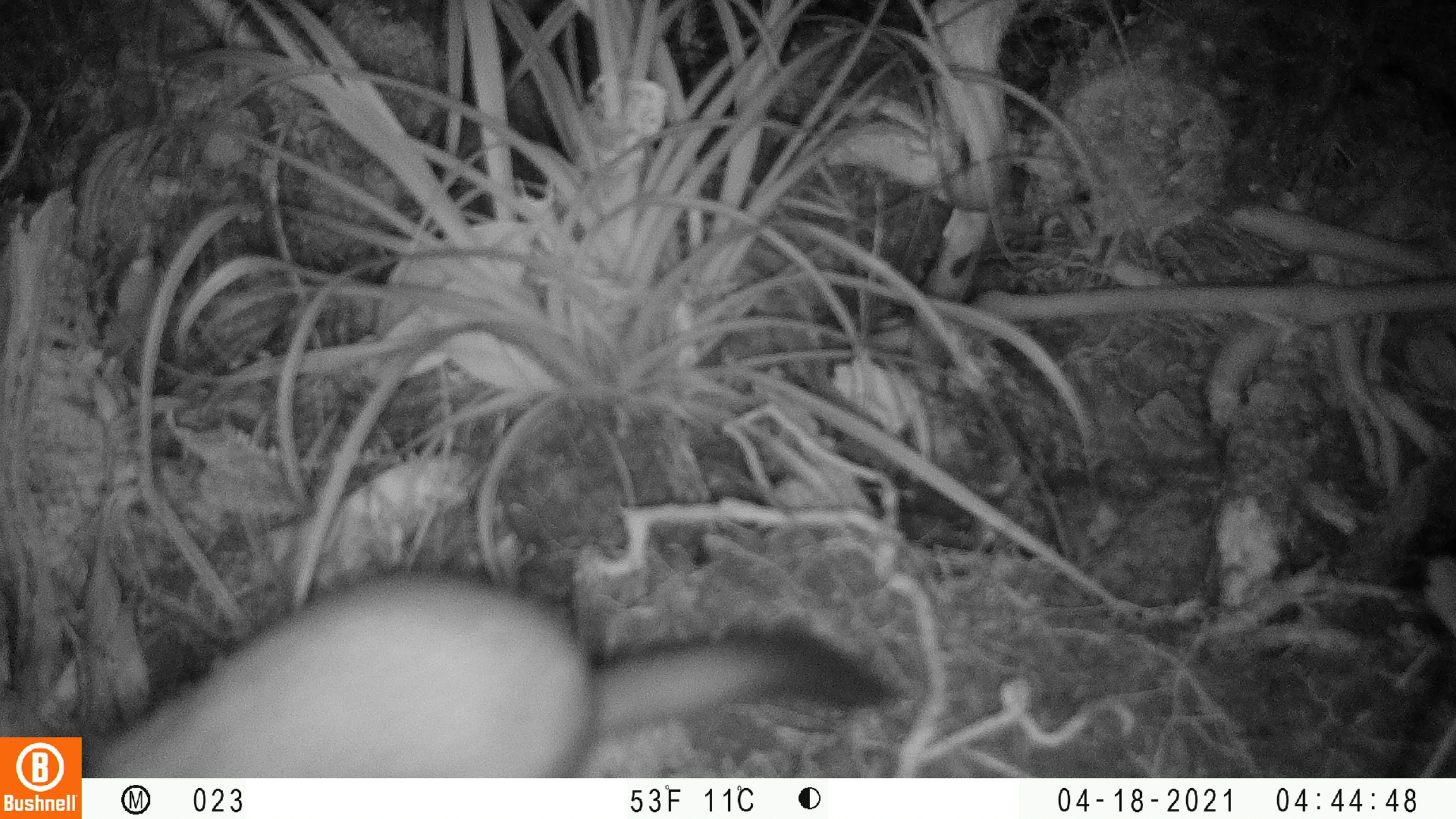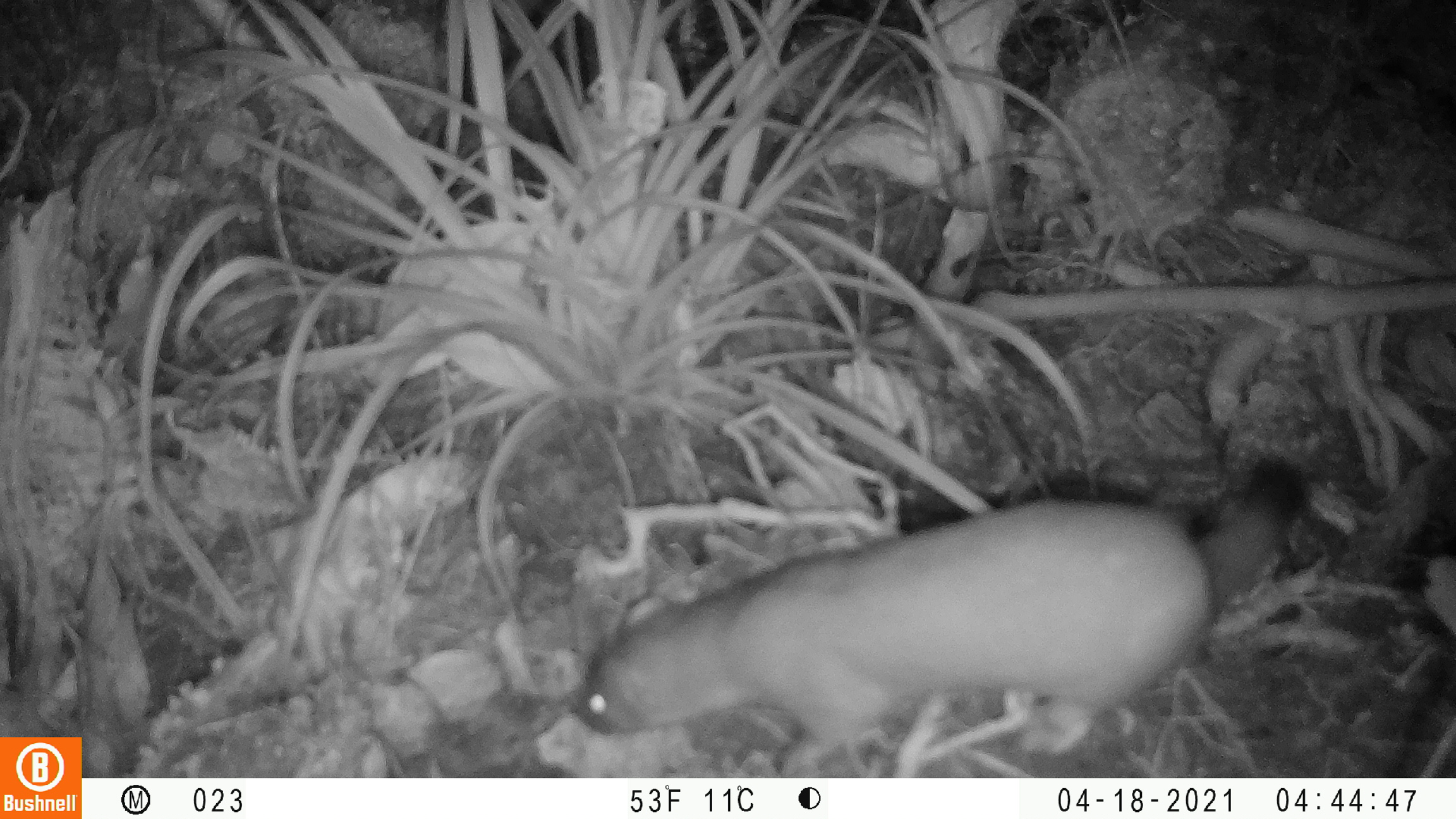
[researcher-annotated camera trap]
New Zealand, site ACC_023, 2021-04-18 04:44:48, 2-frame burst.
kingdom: Animalia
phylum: Chordata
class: Mammalia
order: Carnivora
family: Mustelidae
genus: Mustela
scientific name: Mustela erminea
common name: stoat